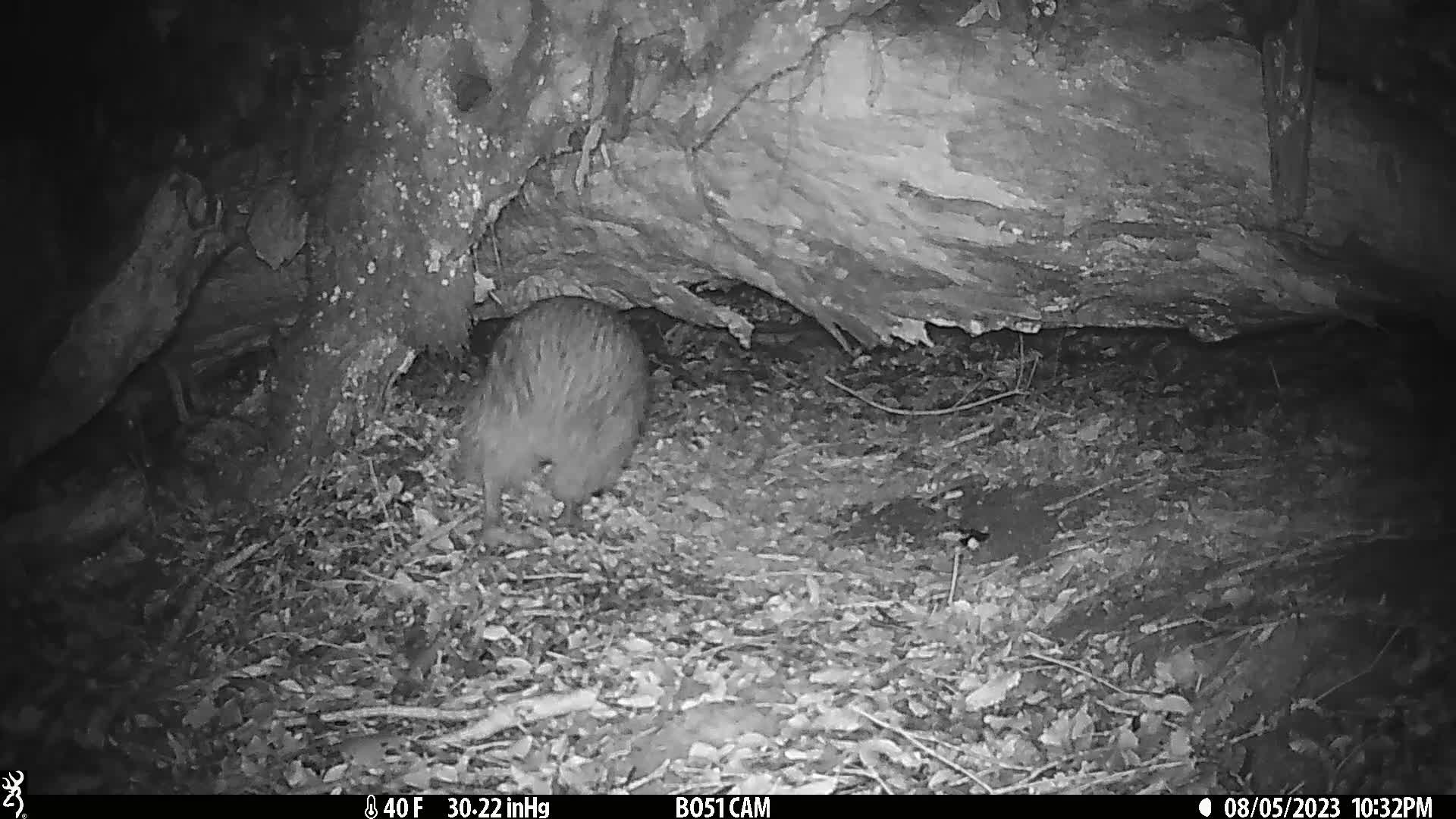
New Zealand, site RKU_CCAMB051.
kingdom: Animalia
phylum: Chordata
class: Aves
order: Apterygiformes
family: Apterygidae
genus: Apteryx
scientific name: Apteryx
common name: kiwi